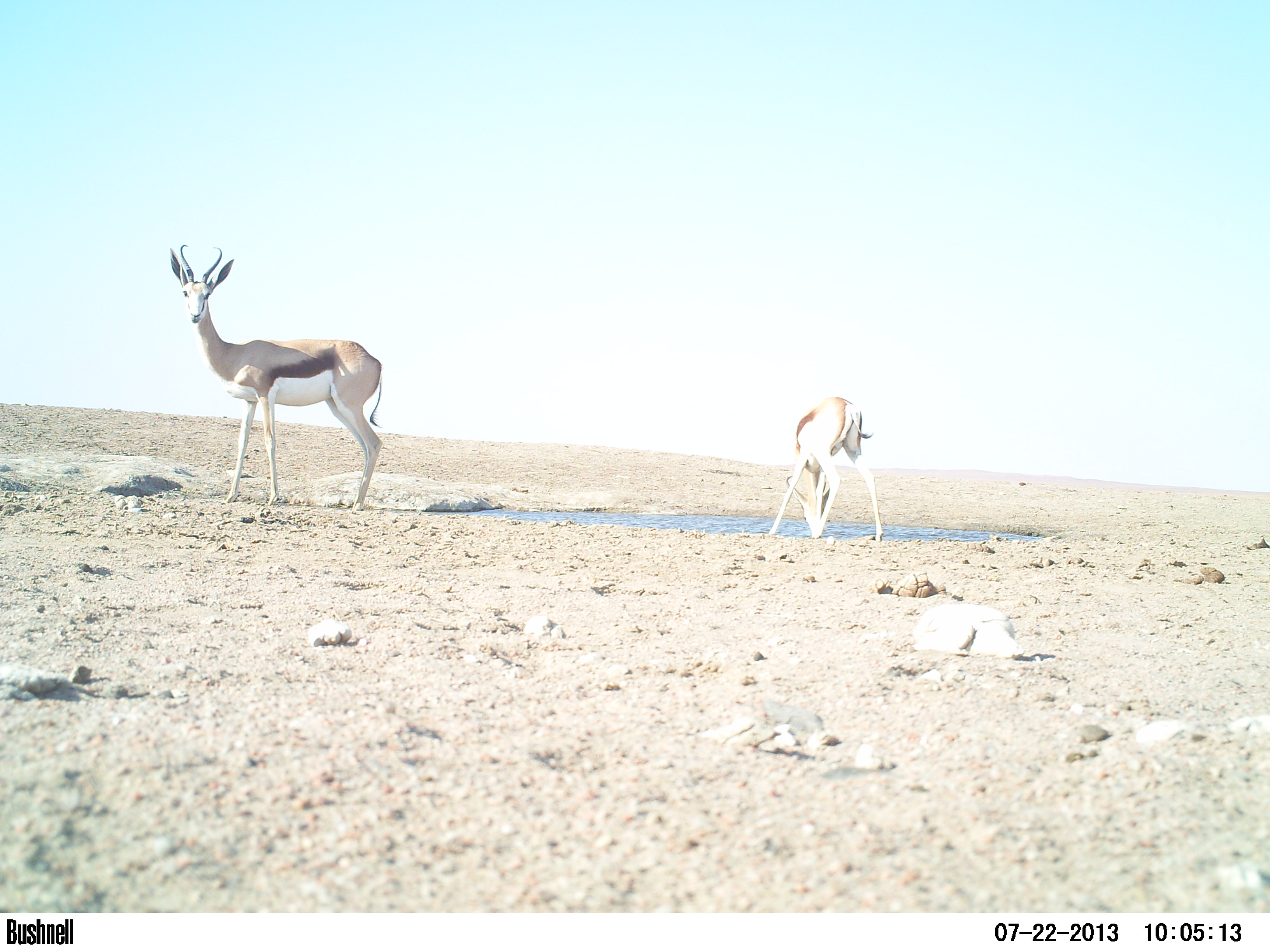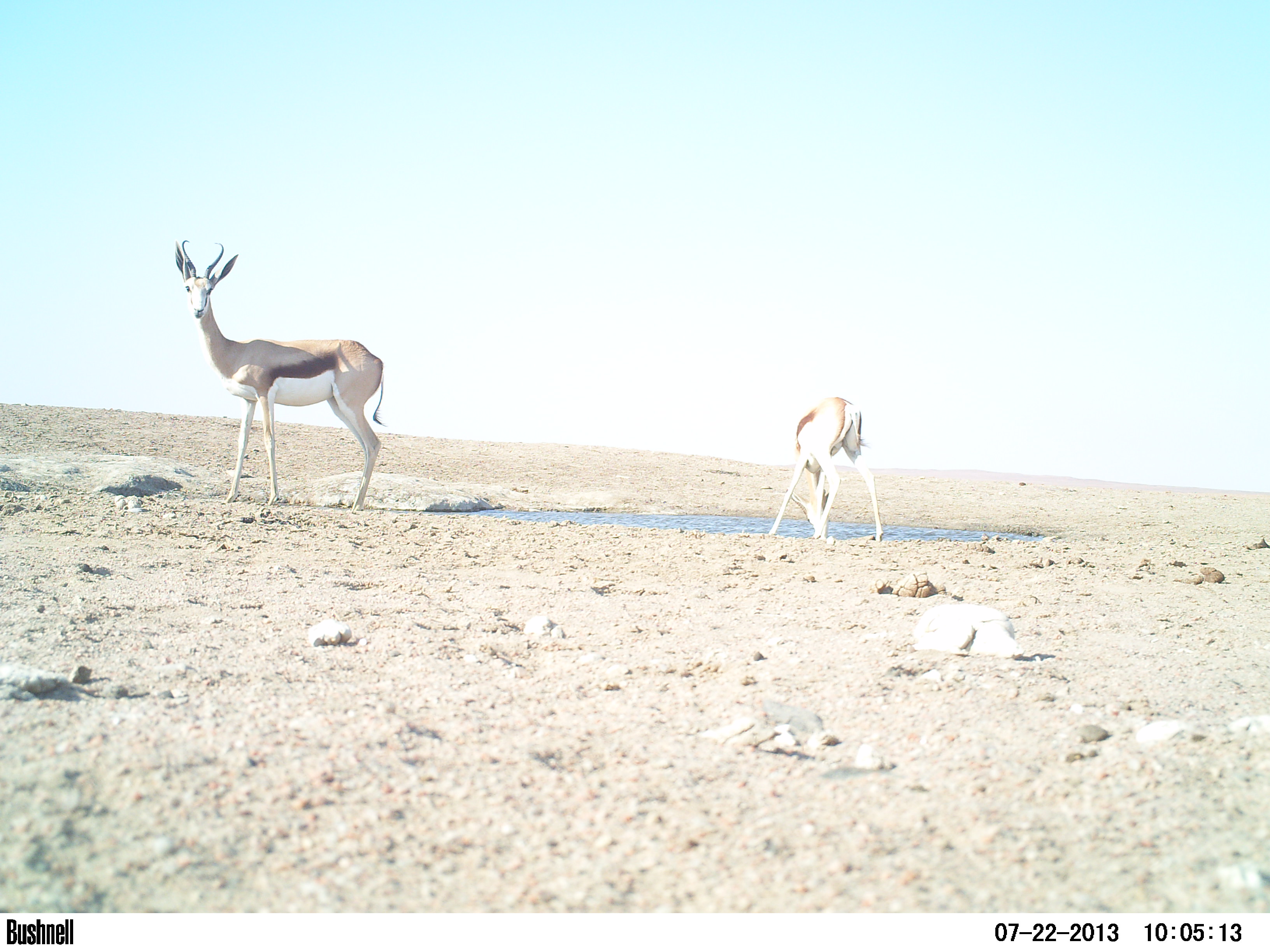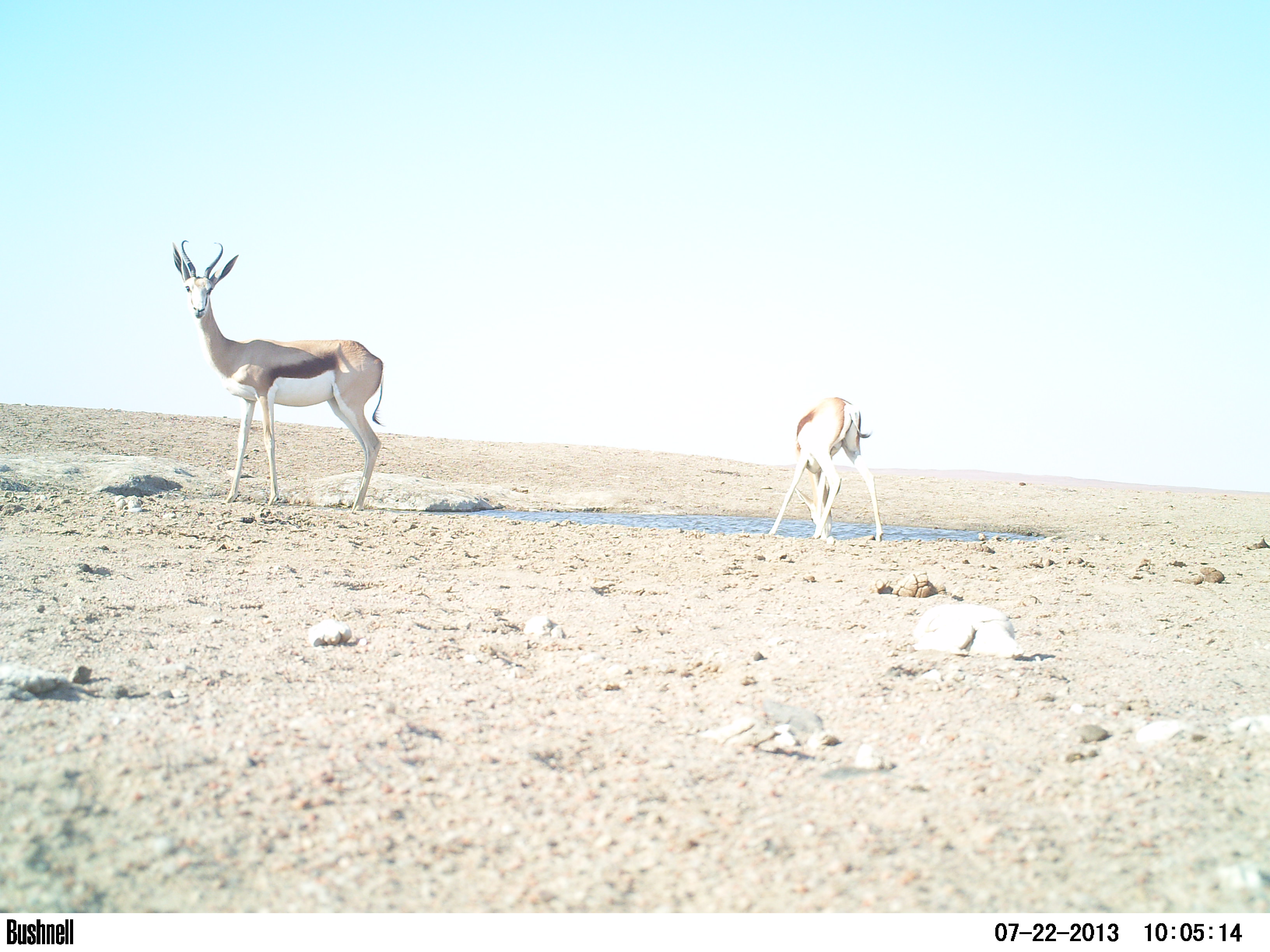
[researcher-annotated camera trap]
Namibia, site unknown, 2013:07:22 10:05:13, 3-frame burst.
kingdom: Animalia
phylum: Chordata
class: Mammalia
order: Artiodactyla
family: Bovidae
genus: Antidorcas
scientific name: Antidorcas marsupialis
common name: springbok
Antidorcas marsupialis (springbok).